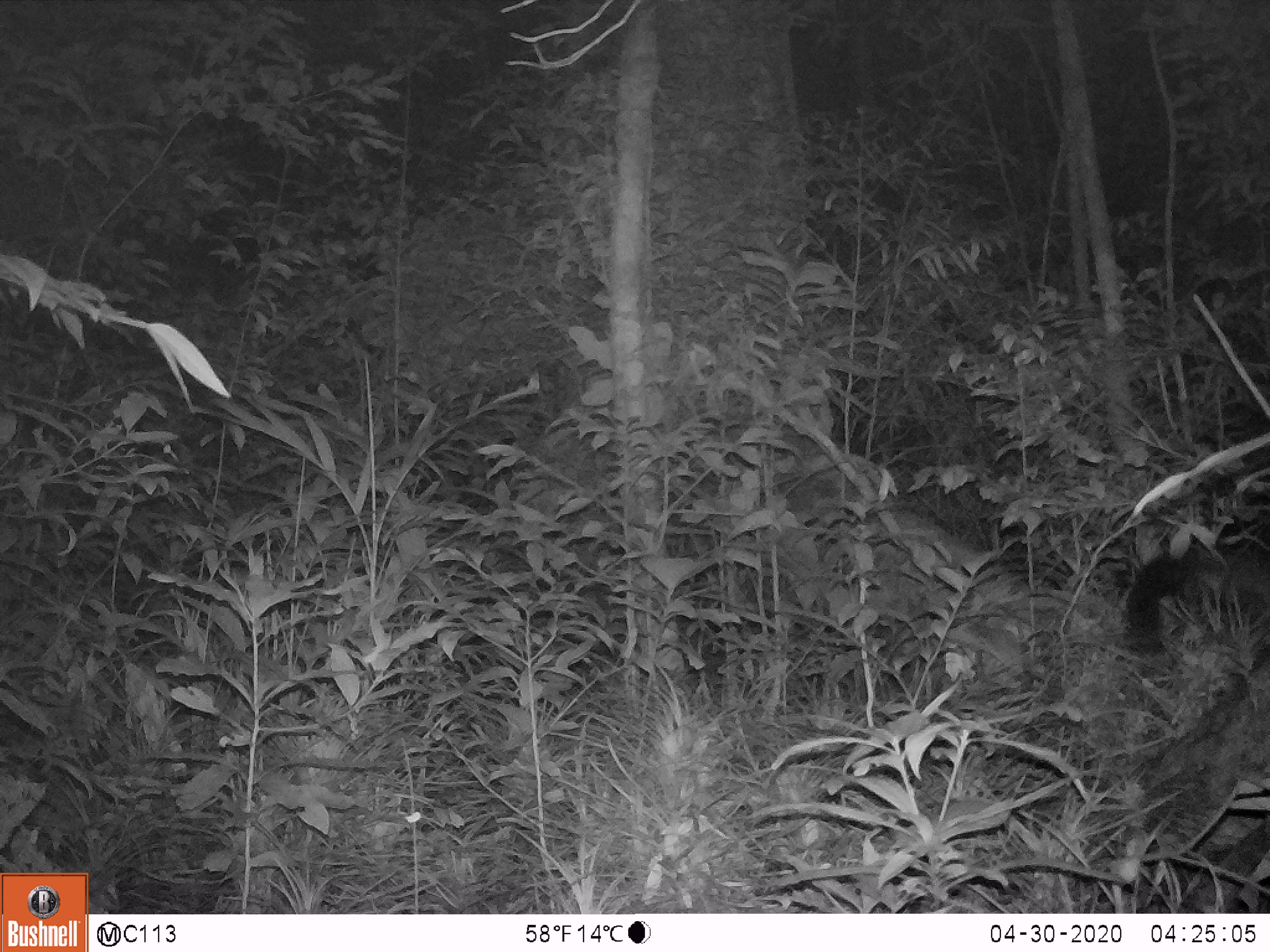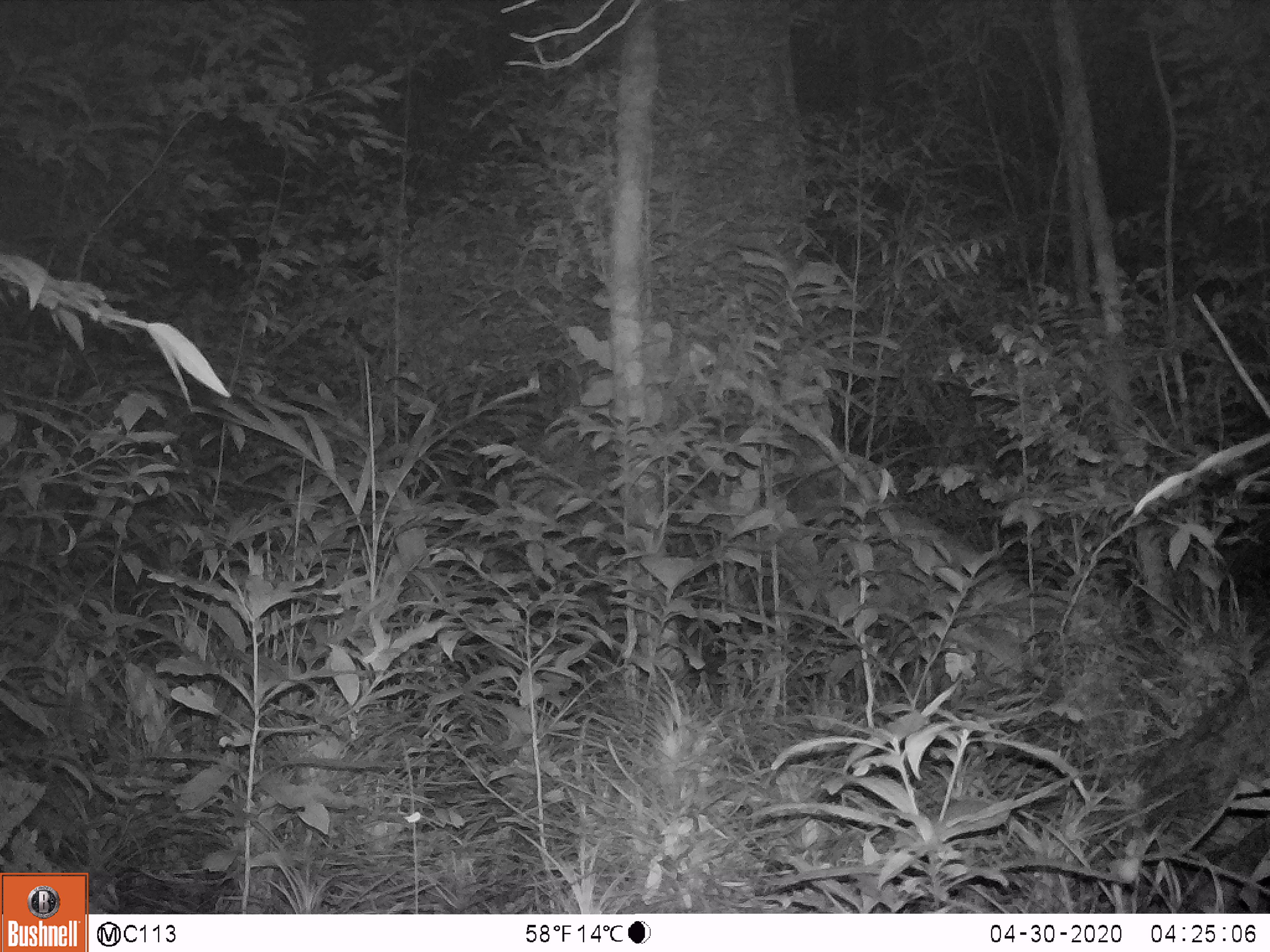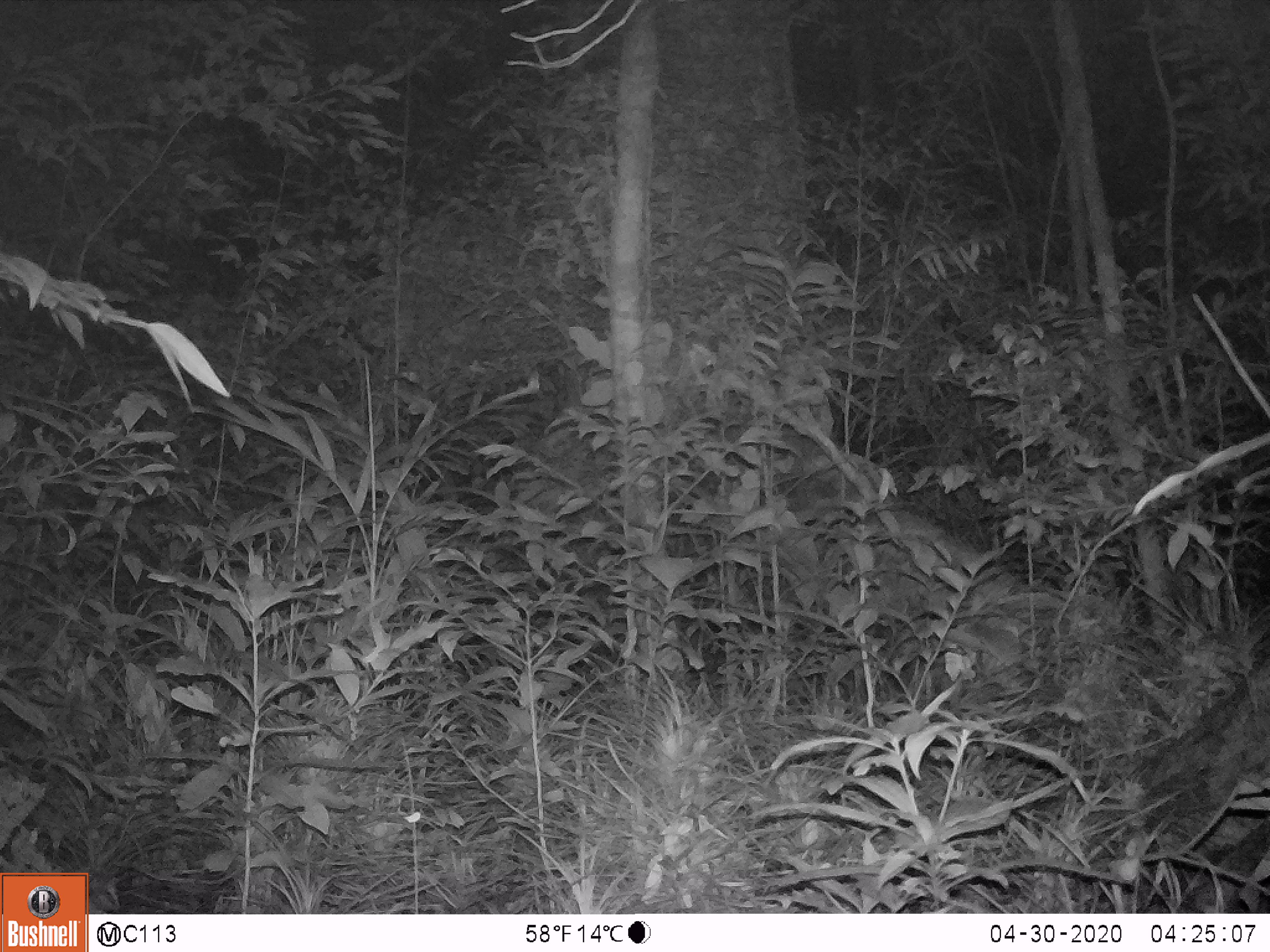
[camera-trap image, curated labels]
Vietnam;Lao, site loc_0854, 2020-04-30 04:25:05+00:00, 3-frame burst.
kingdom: Animalia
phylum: Chordata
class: Mammalia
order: Carnivora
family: Viverridae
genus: Paradoxurus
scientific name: Paradoxurus hermaphroditus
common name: common palm civet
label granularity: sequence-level